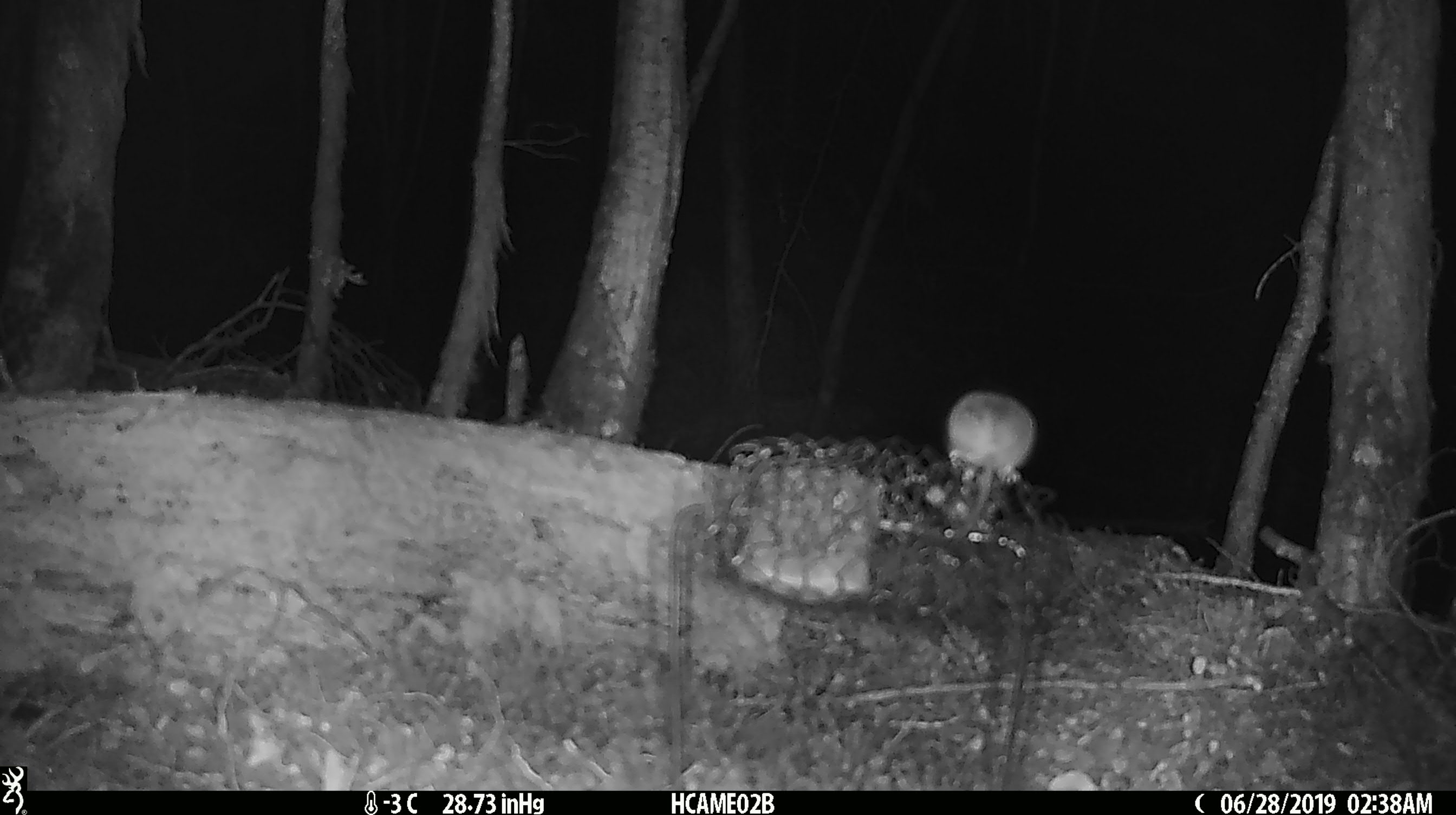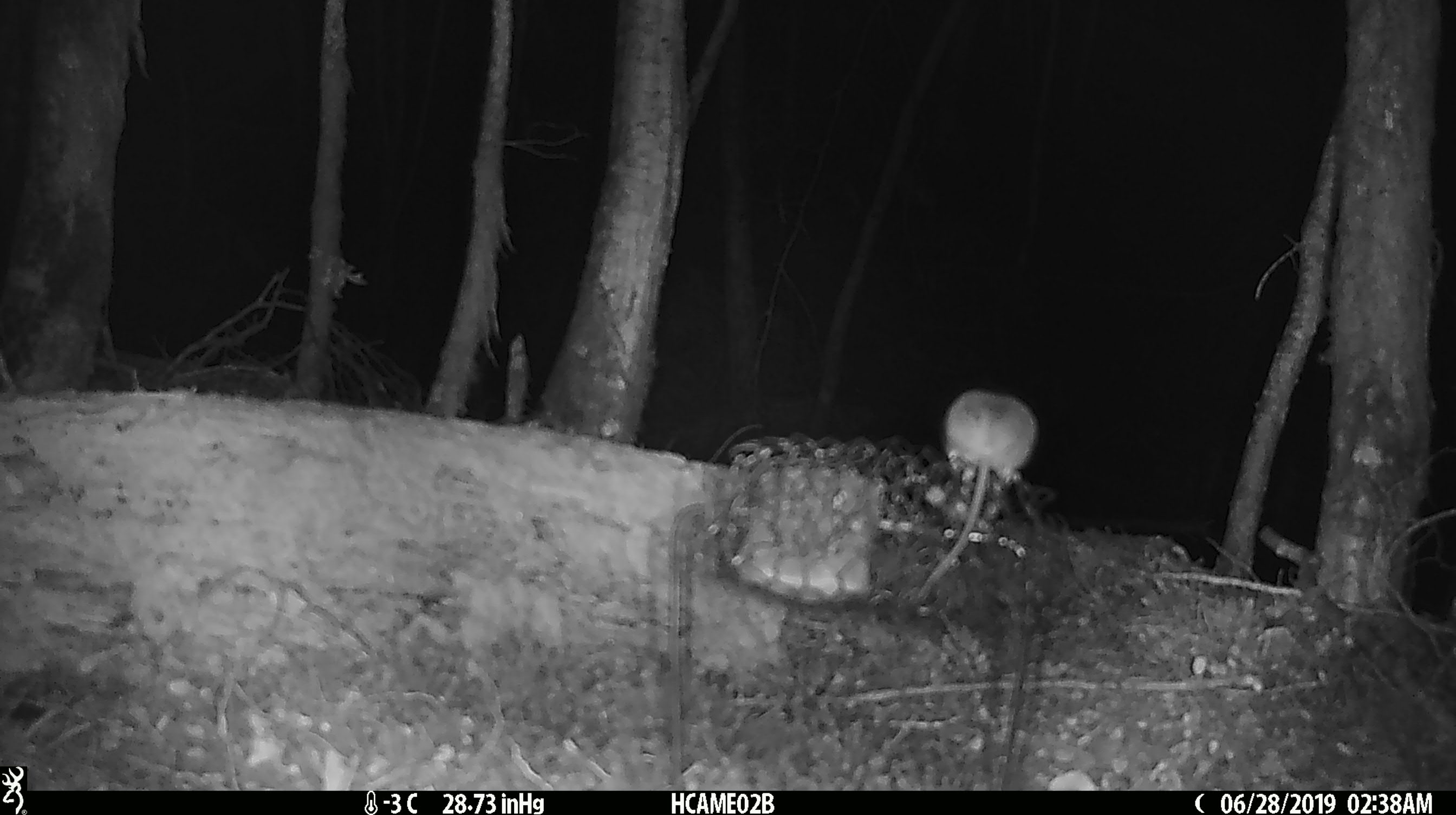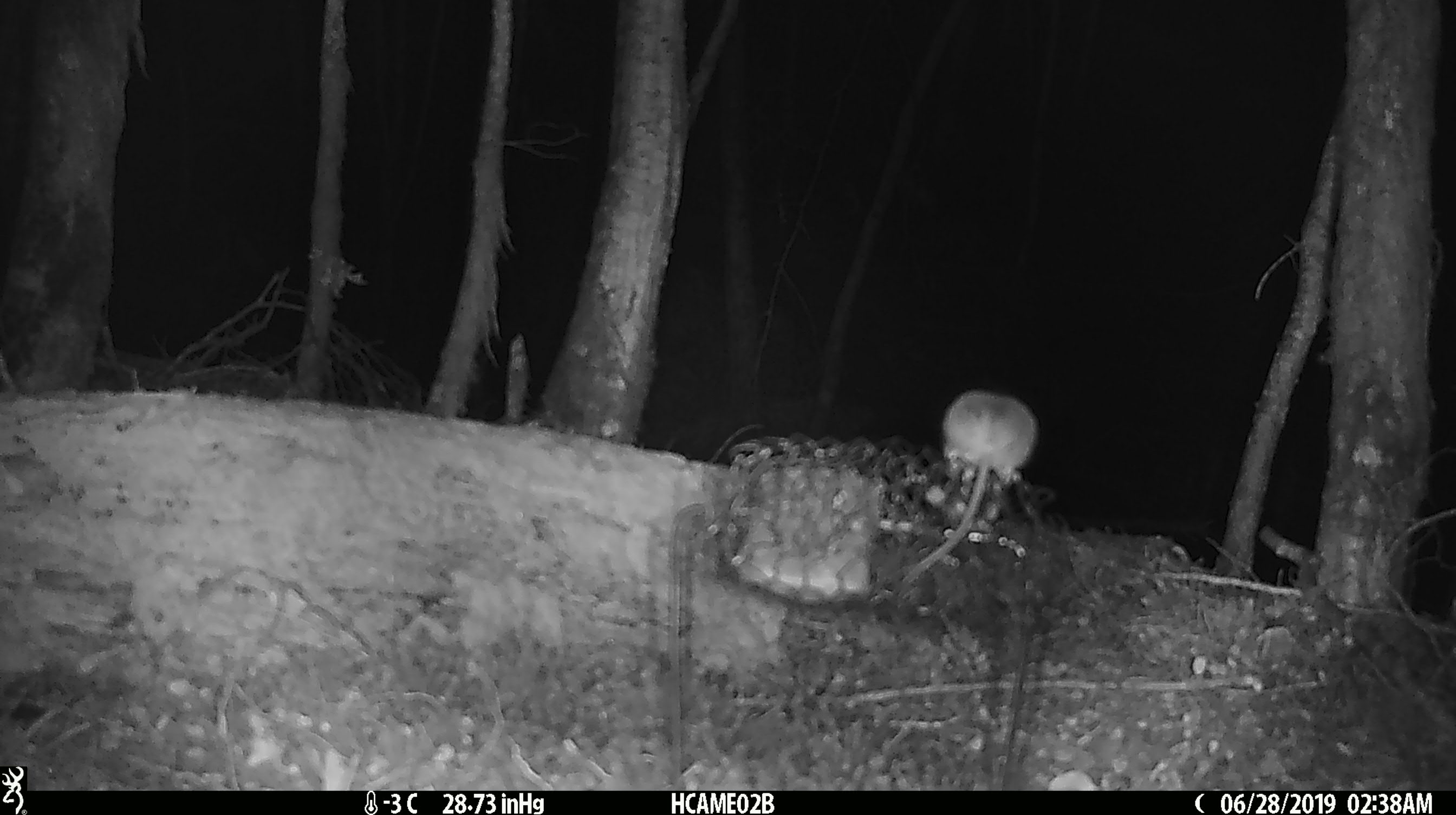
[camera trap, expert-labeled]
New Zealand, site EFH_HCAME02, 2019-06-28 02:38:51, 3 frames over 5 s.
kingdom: Animalia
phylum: Chordata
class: Mammalia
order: Rodentia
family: Muridae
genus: Mus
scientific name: Mus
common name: mouse